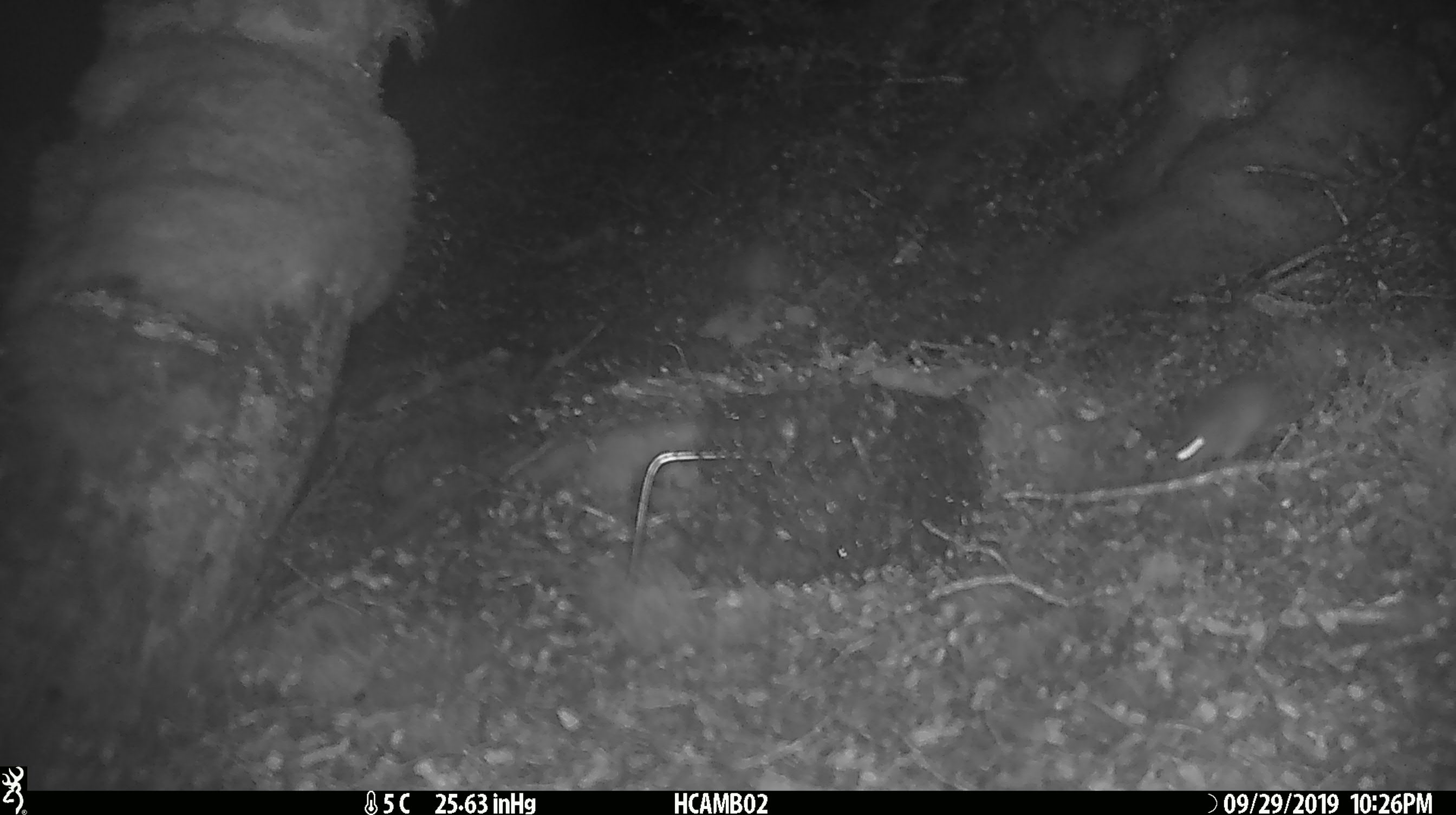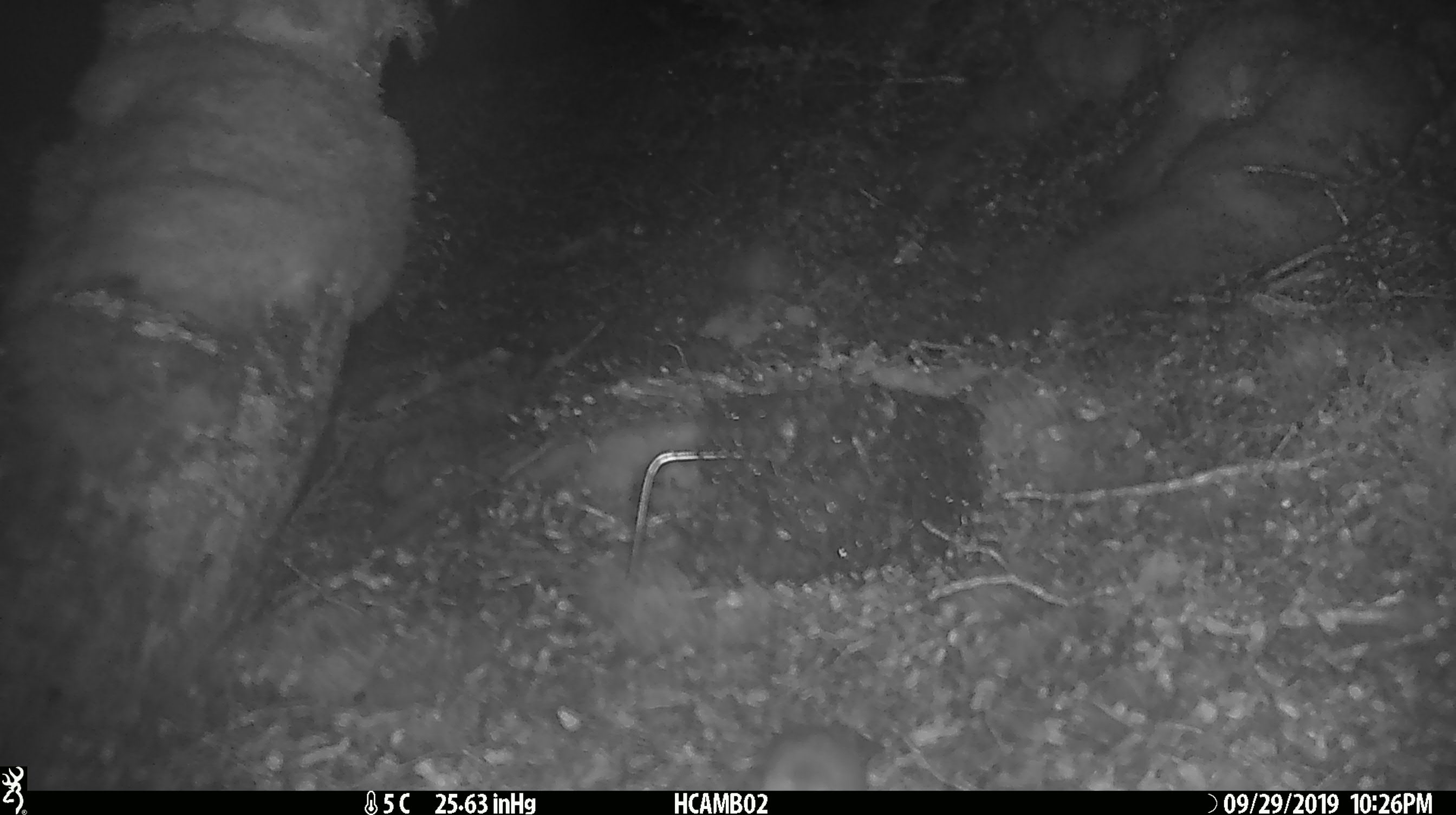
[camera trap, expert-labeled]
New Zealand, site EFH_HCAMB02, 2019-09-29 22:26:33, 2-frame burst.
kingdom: Animalia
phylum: Chordata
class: Mammalia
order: Rodentia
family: Muridae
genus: Mus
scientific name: Mus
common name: mouse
Mouse (Mus).